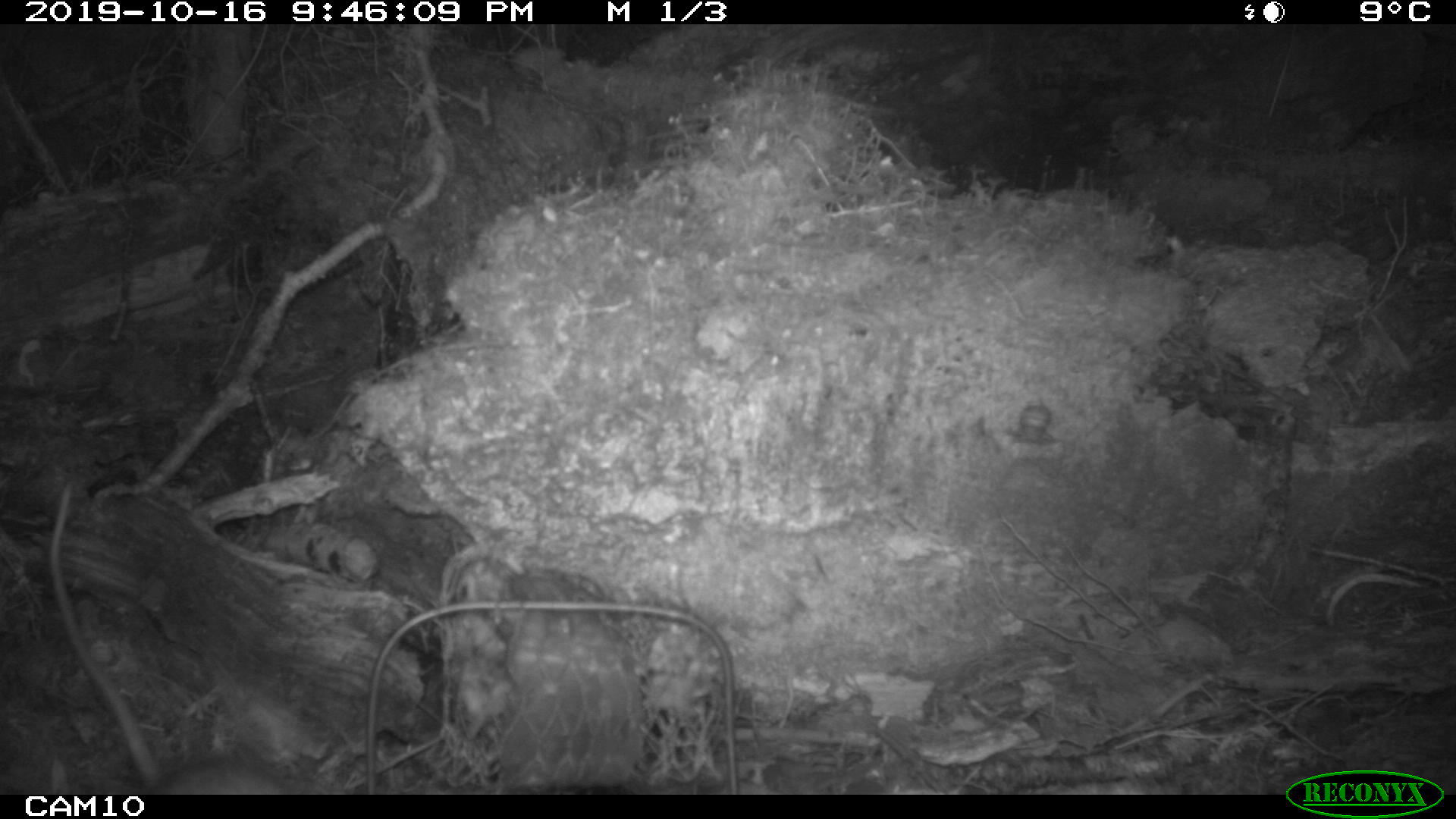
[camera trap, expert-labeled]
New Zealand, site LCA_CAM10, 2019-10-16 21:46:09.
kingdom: Animalia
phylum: Chordata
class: Mammalia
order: Rodentia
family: Muridae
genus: Rattus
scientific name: Rattus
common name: rat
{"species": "rat (Rattus)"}